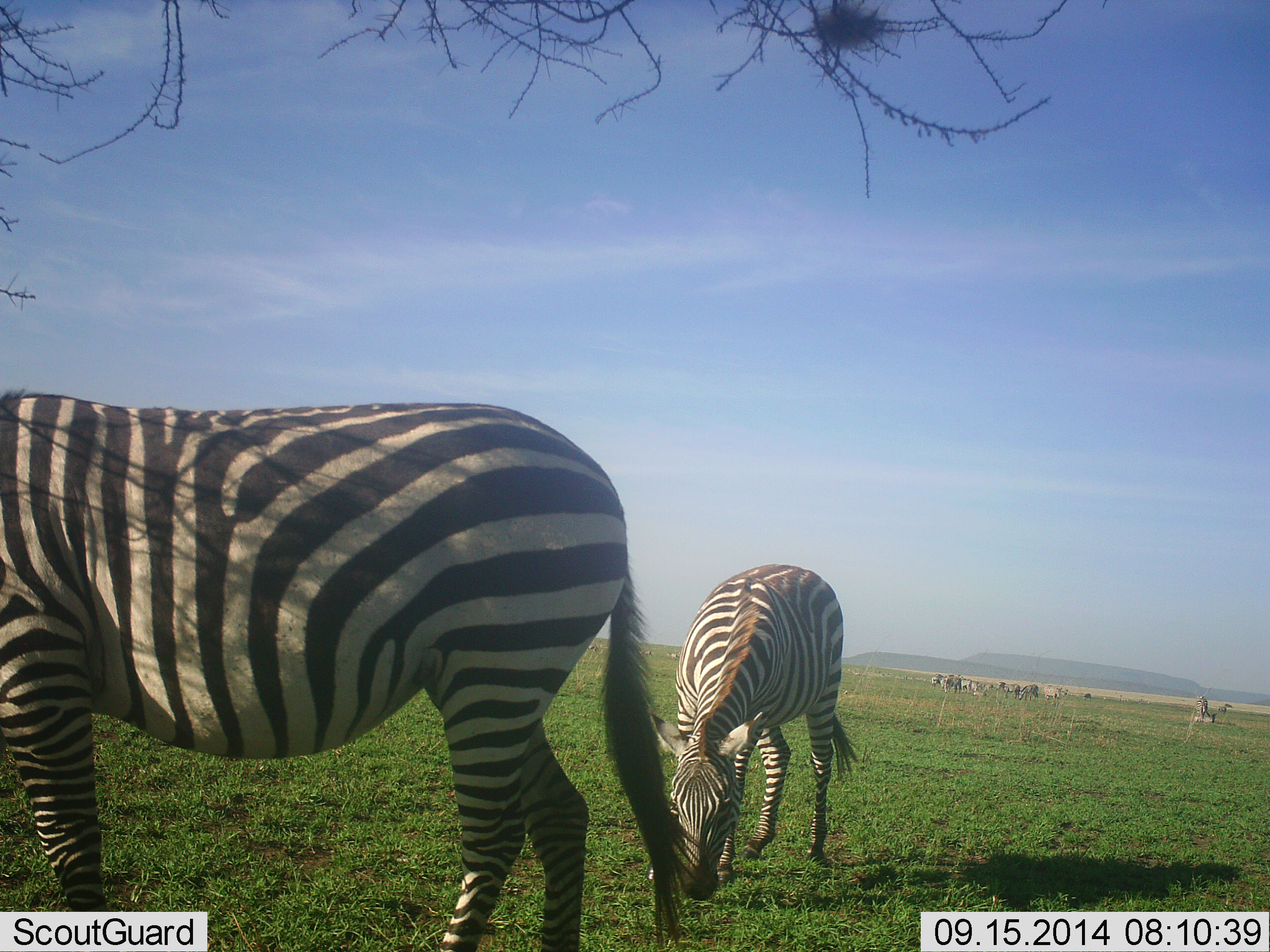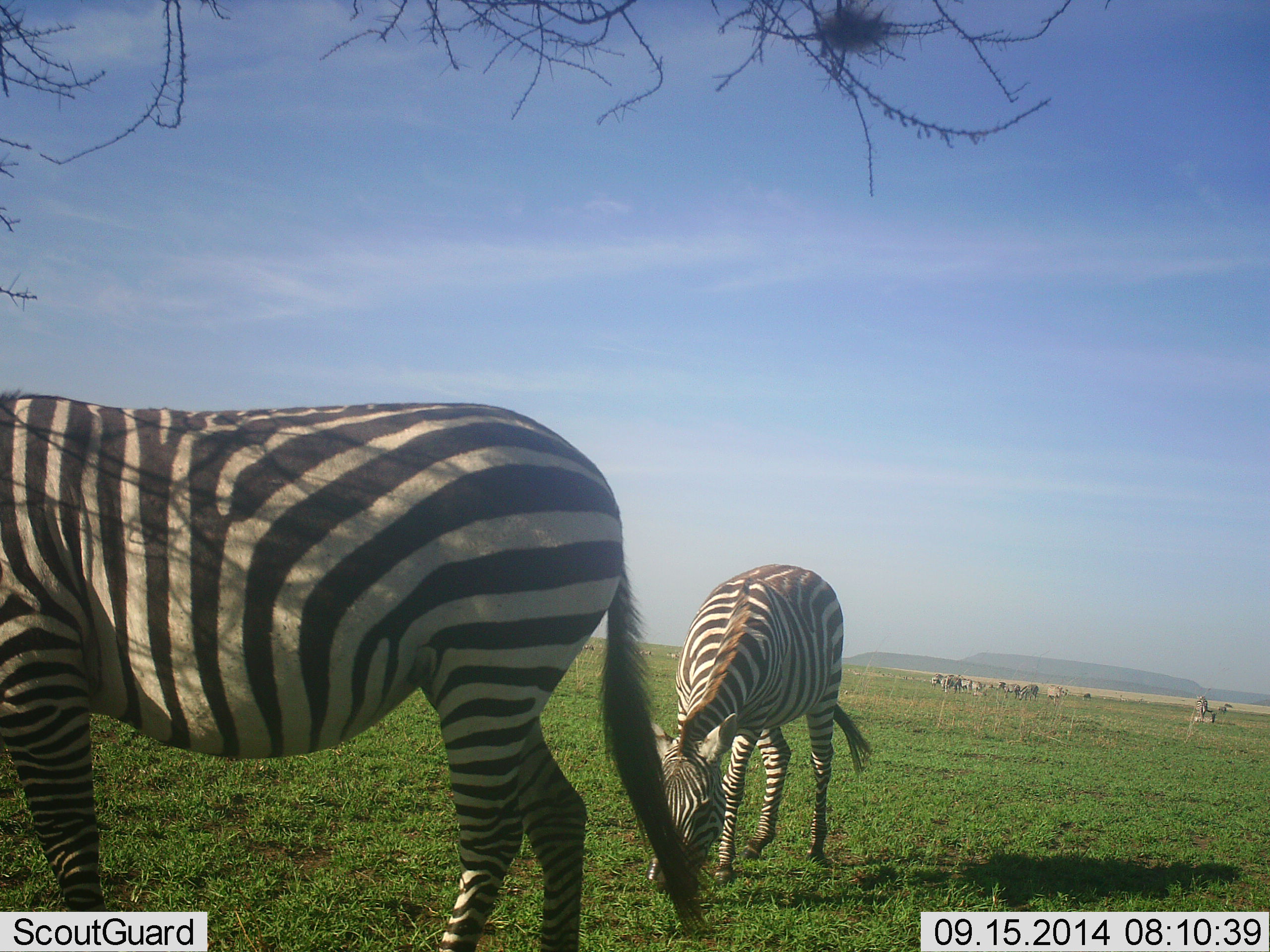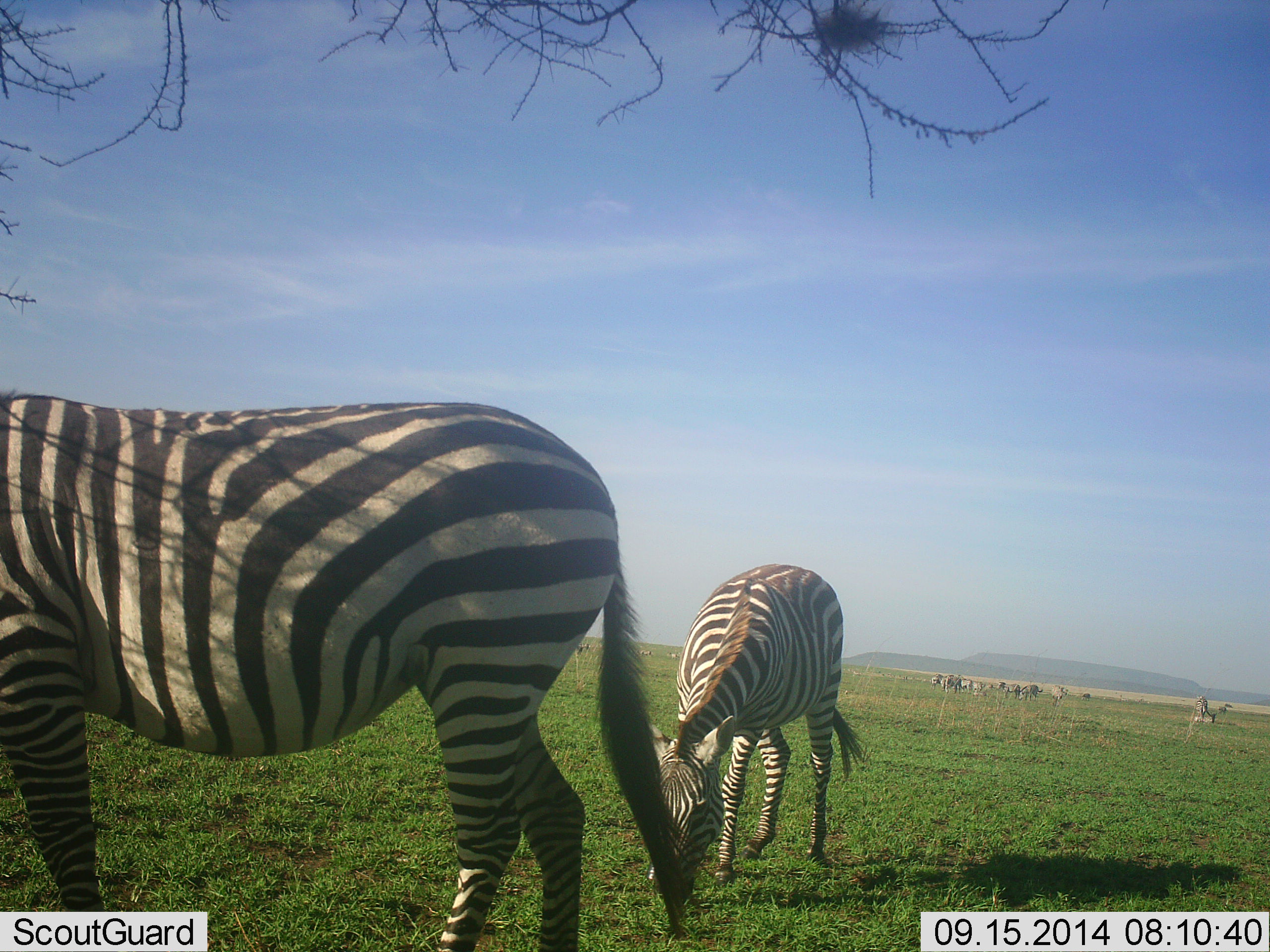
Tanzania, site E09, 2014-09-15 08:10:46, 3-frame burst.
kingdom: Animalia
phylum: Chordata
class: Mammalia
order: Perissodactyla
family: Equidae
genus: Equus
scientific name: Equus quagga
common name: plains zebra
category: zebra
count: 8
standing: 50%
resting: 0%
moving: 8%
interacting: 0%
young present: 0%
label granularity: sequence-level